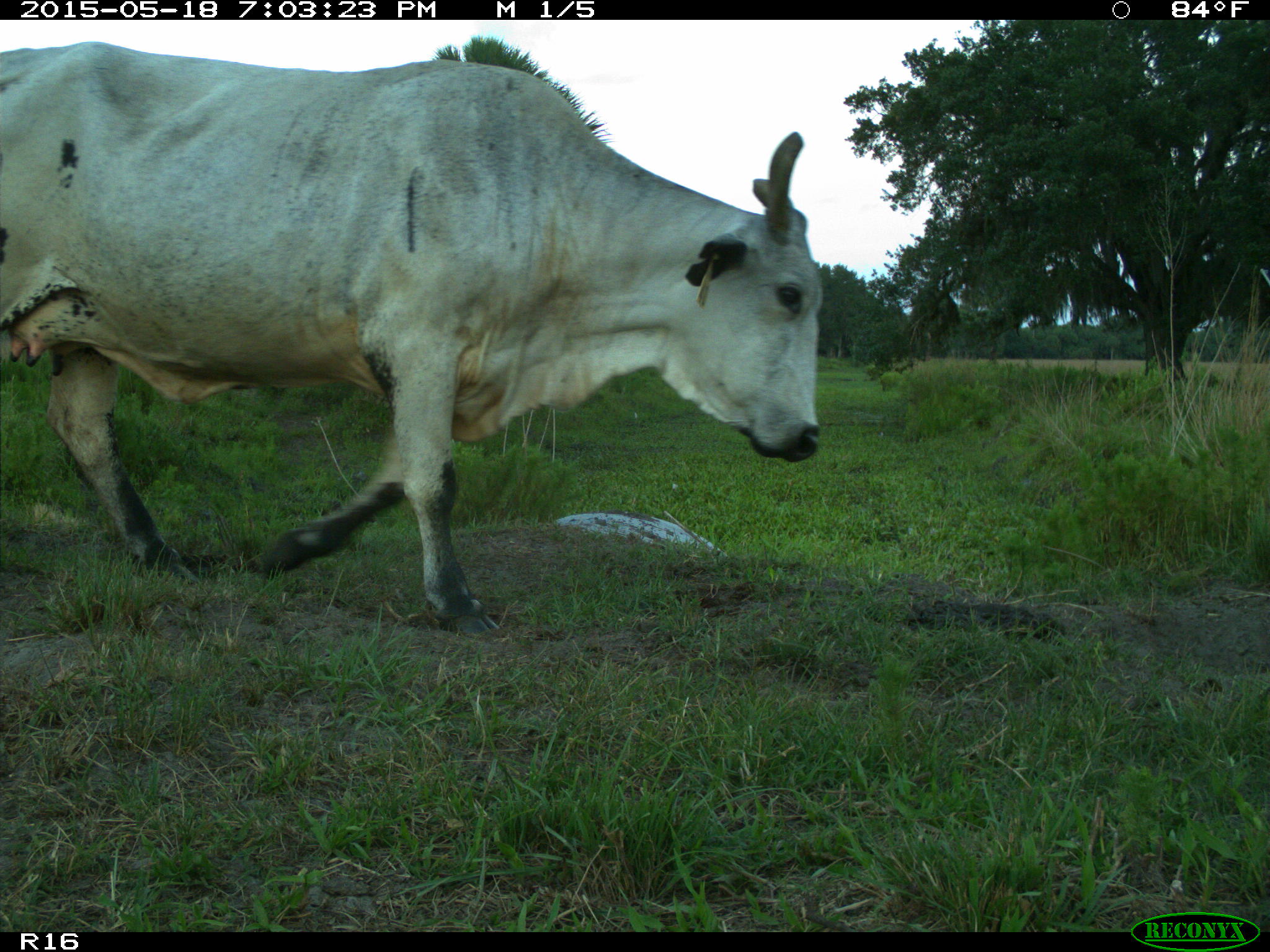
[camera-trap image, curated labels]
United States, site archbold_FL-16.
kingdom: Animalia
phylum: Chordata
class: Mammalia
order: Artiodactyla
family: Bovidae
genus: Bos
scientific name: Bos taurus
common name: domestic cow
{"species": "Bos taurus (domestic cow)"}